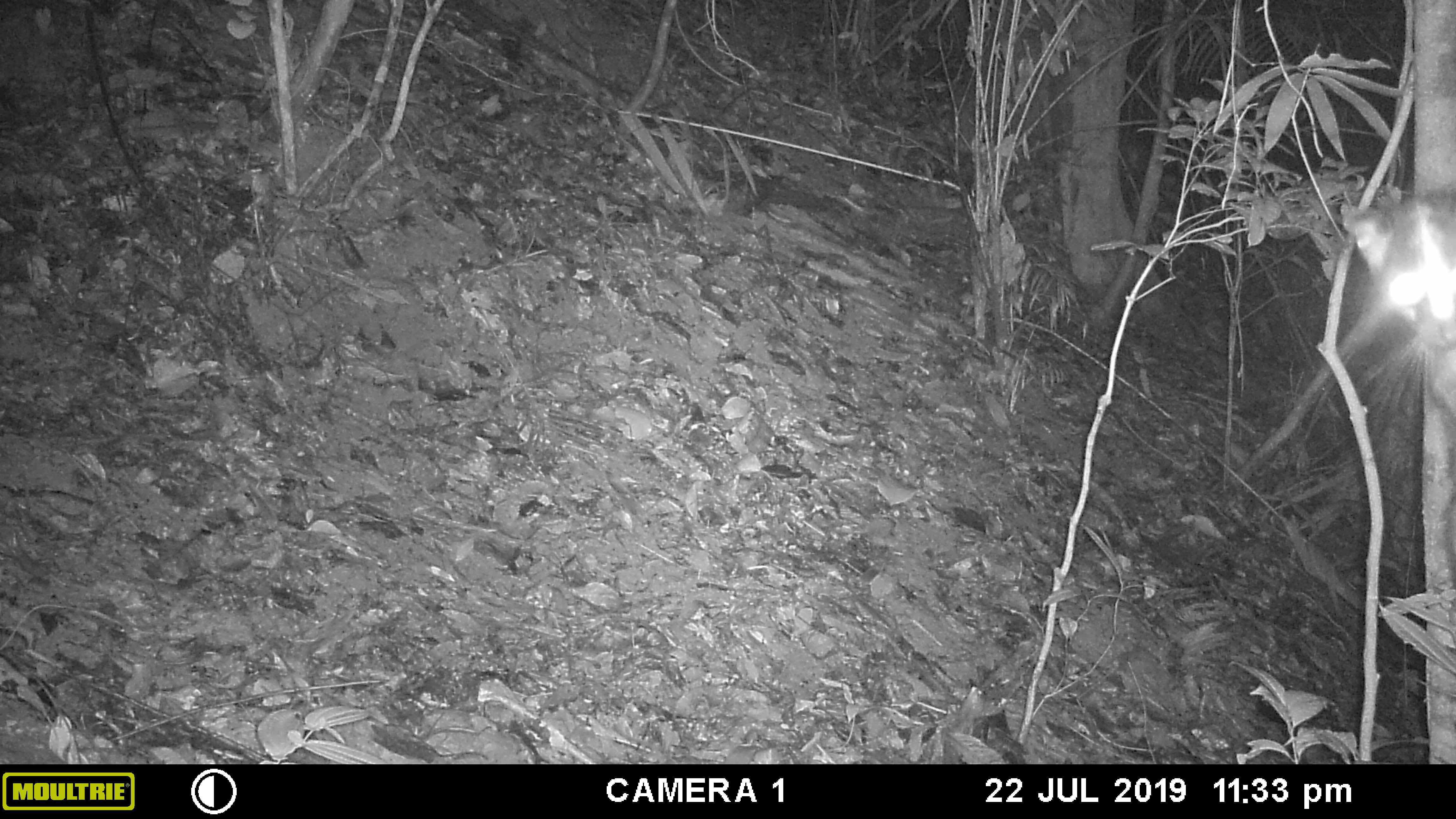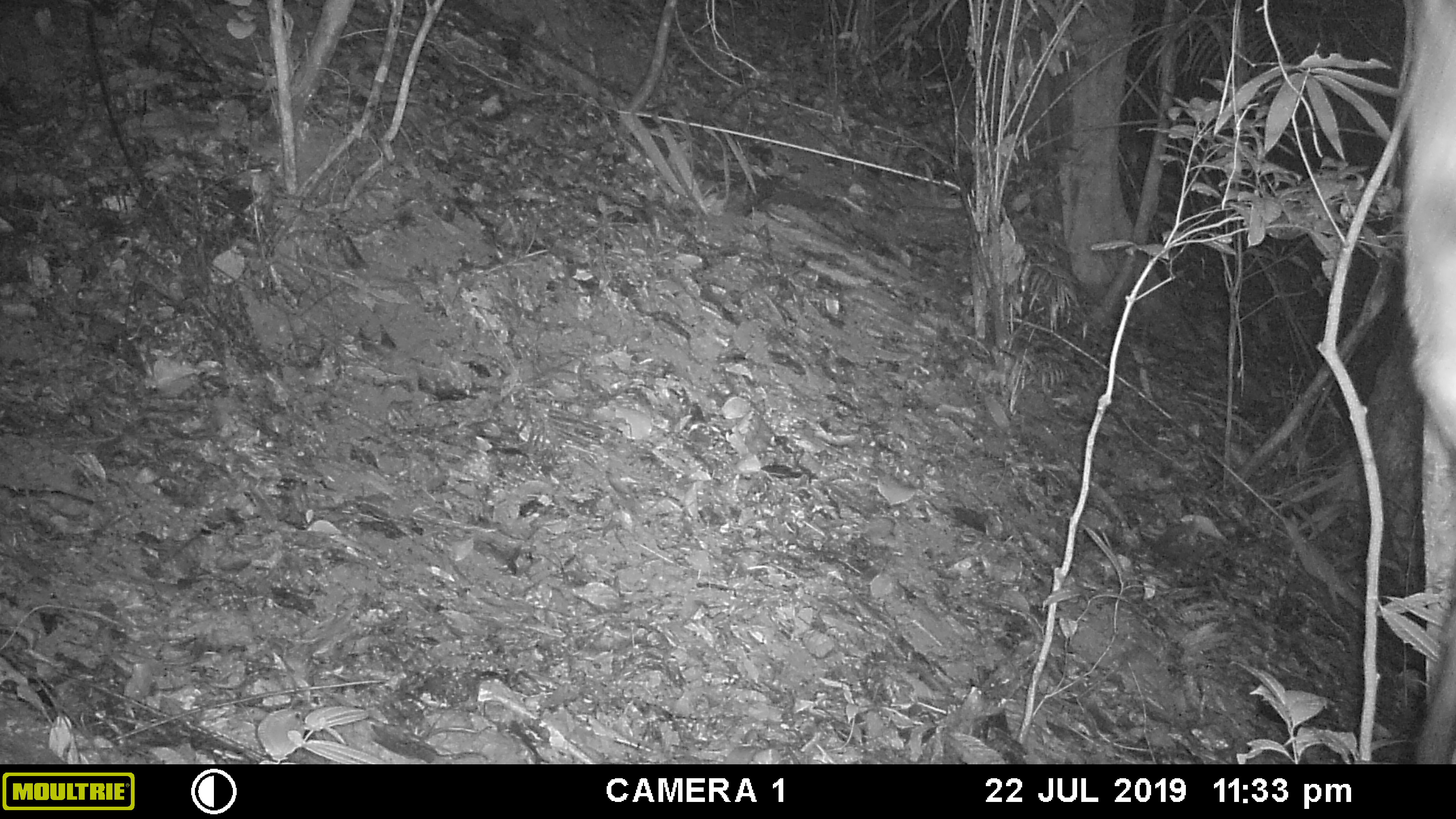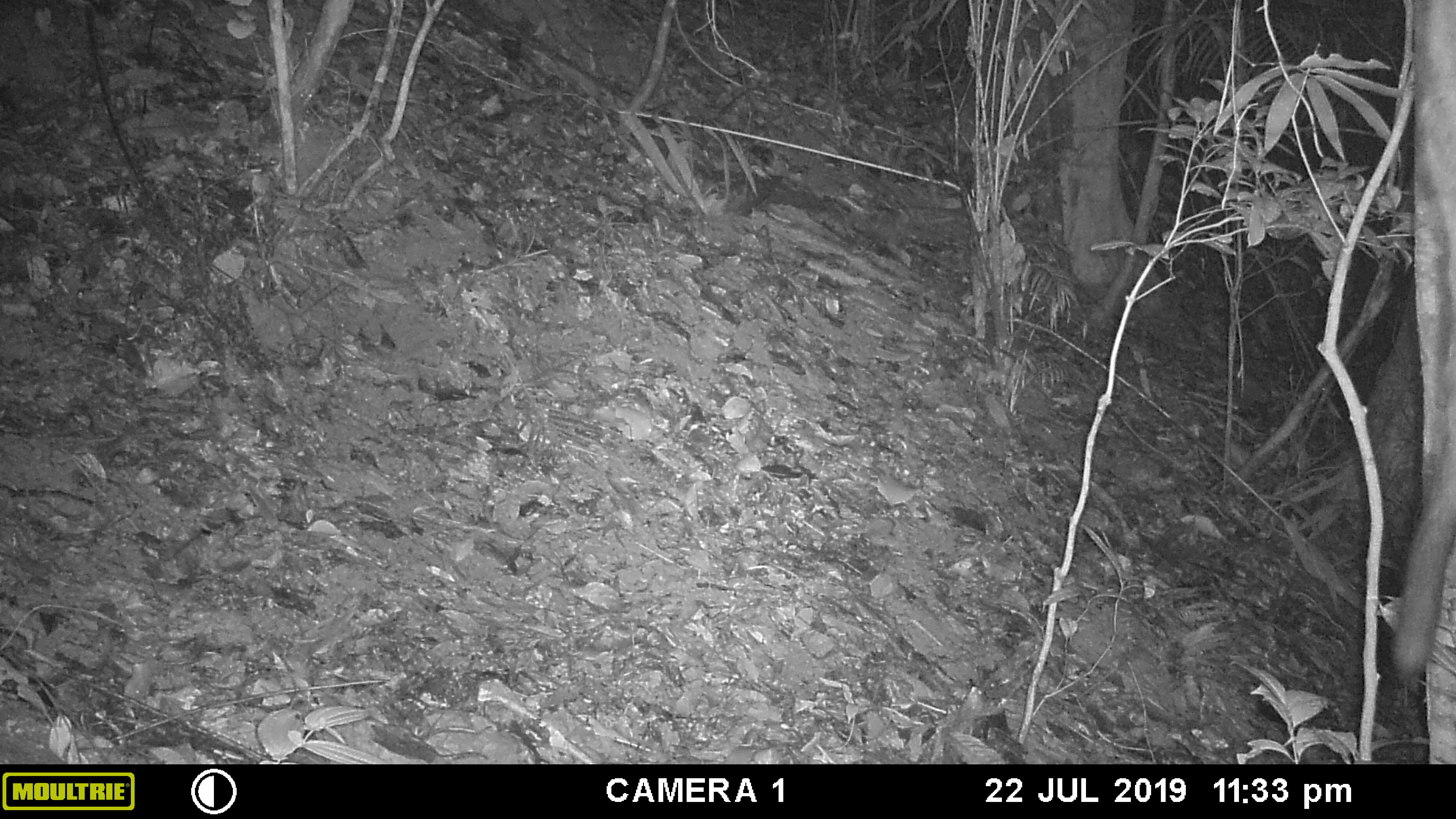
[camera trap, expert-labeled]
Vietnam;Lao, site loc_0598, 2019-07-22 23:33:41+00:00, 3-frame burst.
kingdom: Animalia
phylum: Chordata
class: Mammalia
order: Carnivora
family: Viverridae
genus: Paguma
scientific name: Paguma larvata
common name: masked palm civet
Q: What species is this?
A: Masked palm civet (Paguma larvata).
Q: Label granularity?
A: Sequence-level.